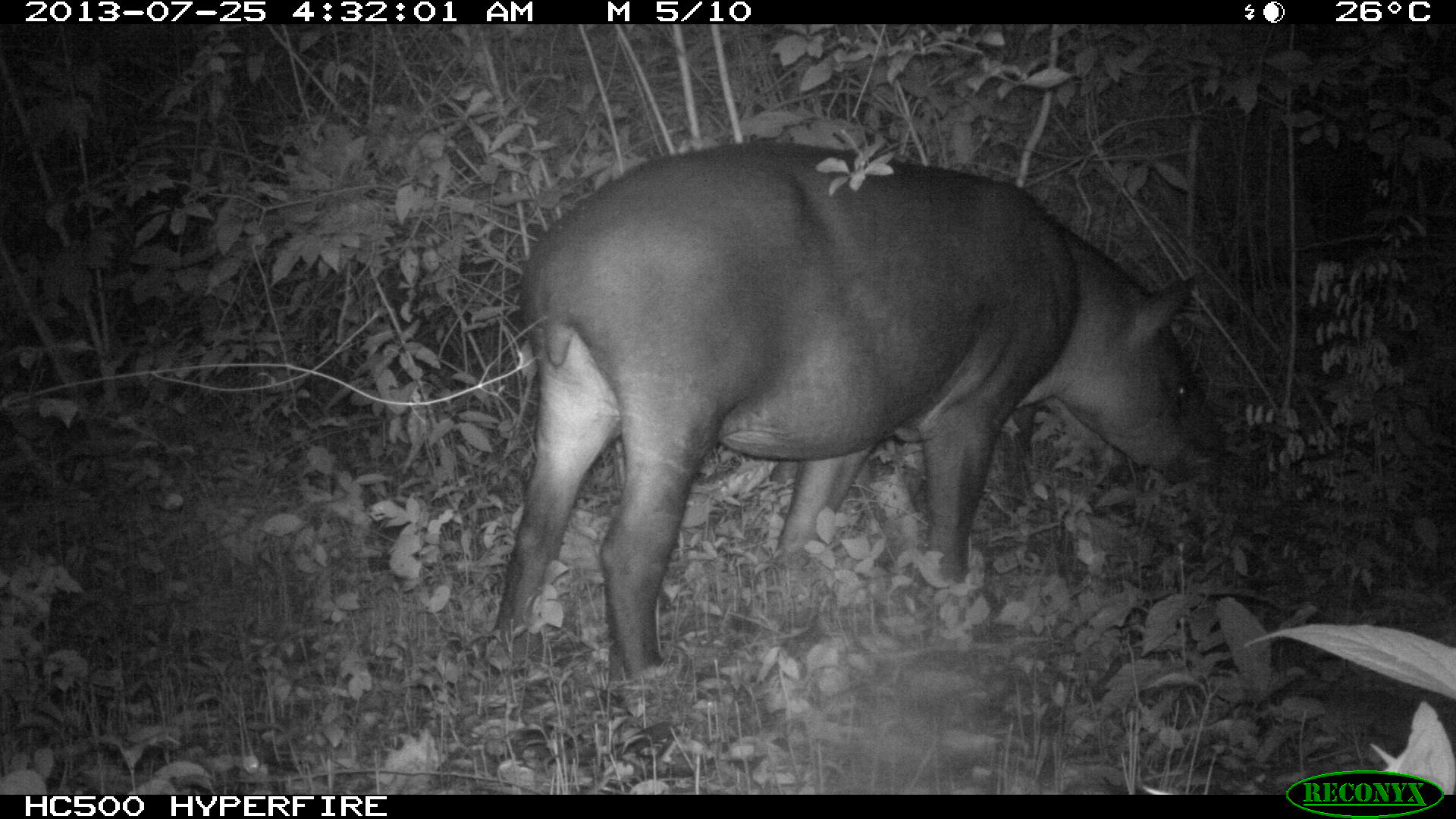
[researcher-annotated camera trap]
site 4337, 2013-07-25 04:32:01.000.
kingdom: Animalia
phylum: Chordata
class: Mammalia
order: Perissodactyla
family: Tapiridae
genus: Tapirus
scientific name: Tapirus bairdii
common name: baird's tapir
Tapirus bairdii (baird's tapir), count 2.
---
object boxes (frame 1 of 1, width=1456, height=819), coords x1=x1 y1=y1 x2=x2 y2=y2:
tapirus bairdii: x1=485 y1=137 x2=1230 y2=691